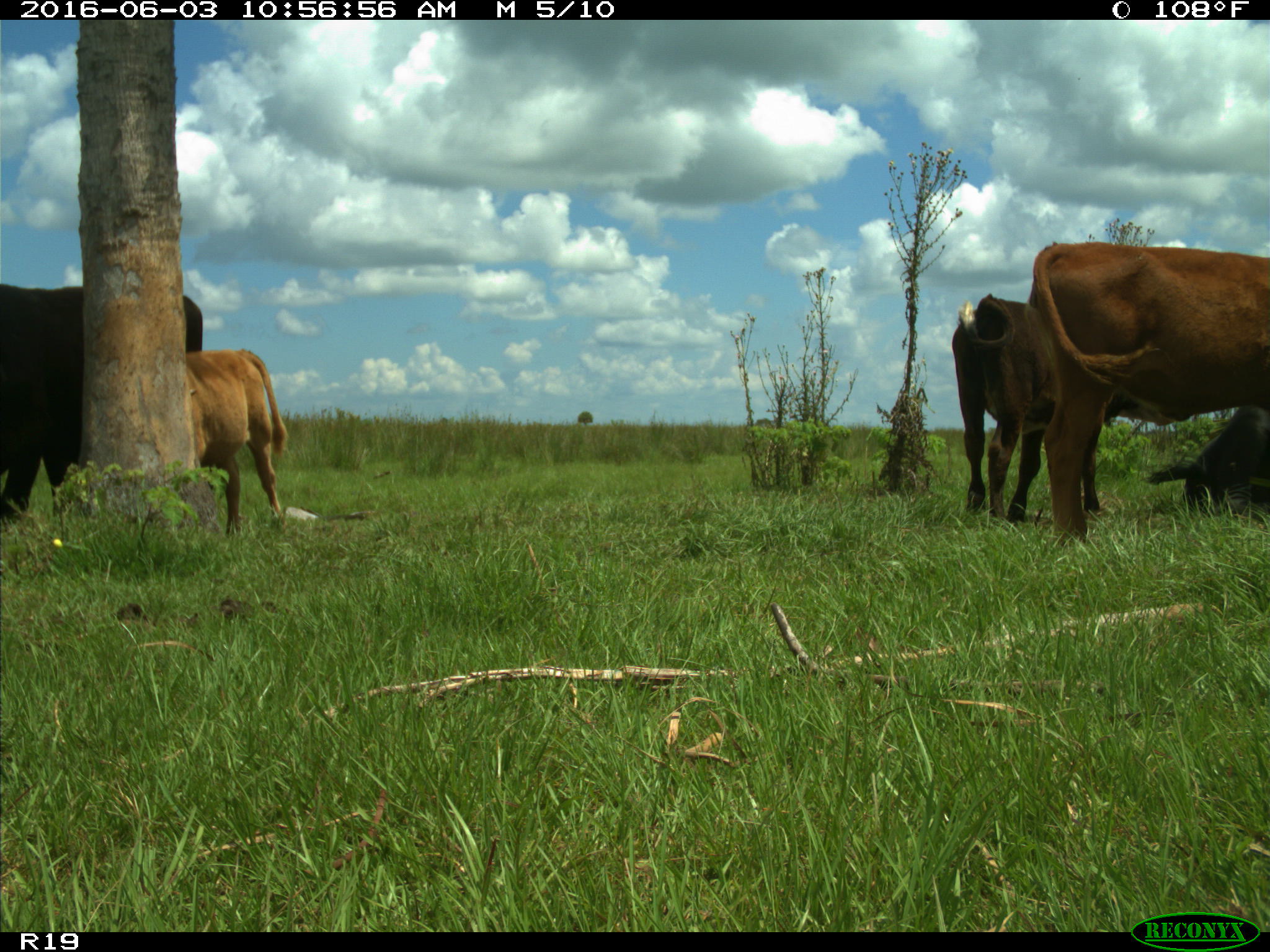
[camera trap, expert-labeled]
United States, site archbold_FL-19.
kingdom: Animalia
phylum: Chordata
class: Mammalia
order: Artiodactyla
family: Bovidae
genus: Bos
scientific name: Bos taurus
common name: domestic cow